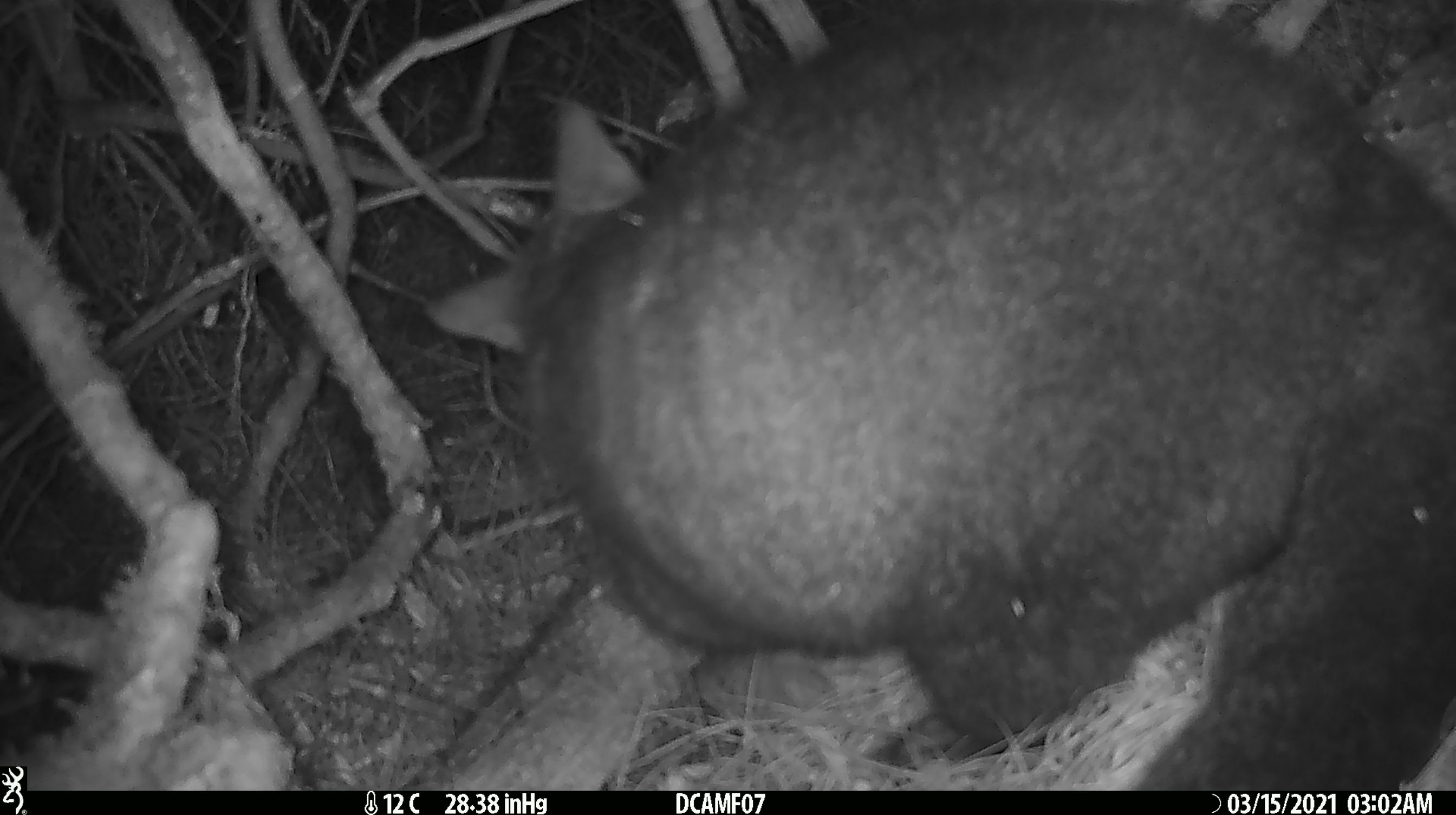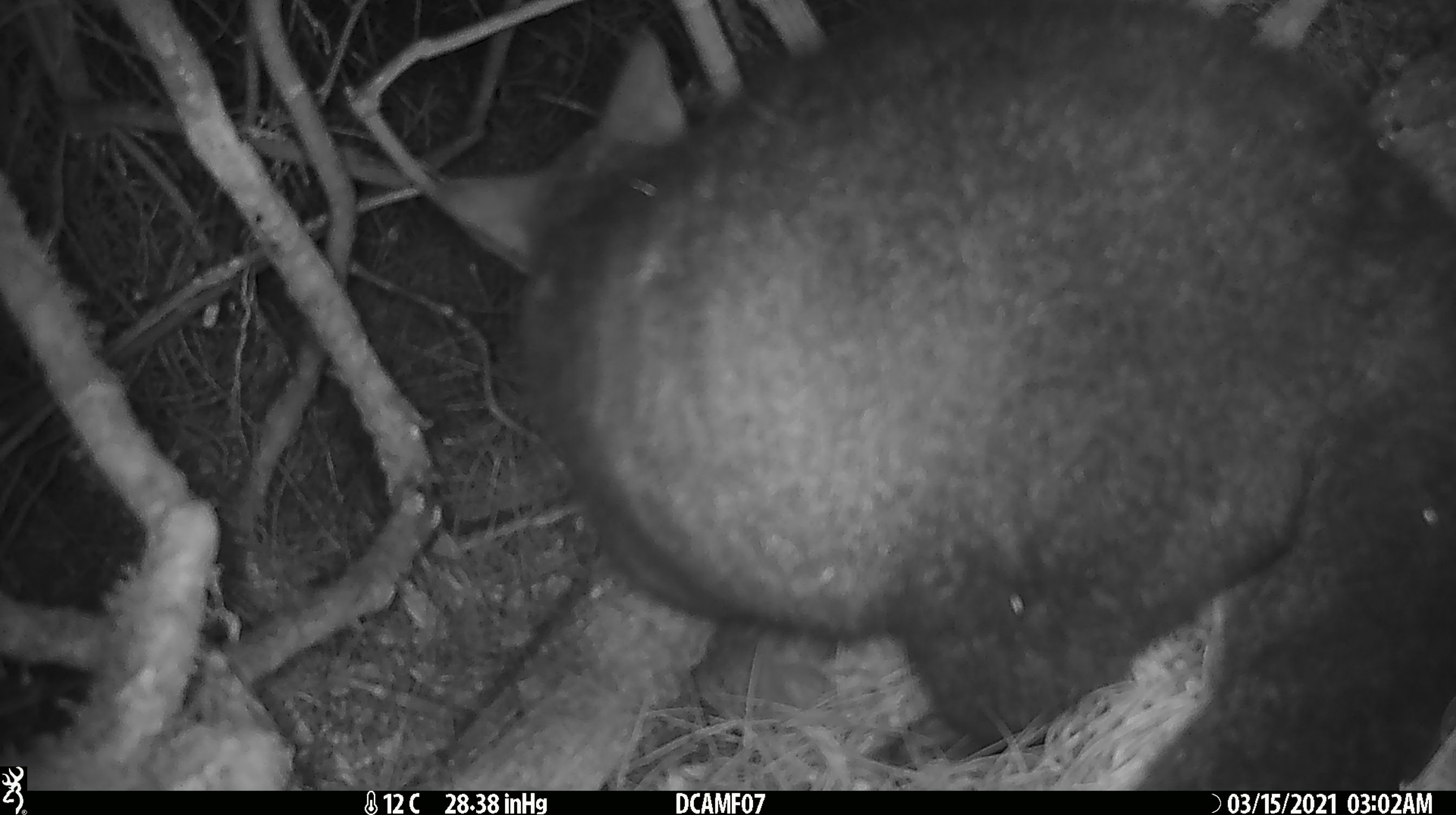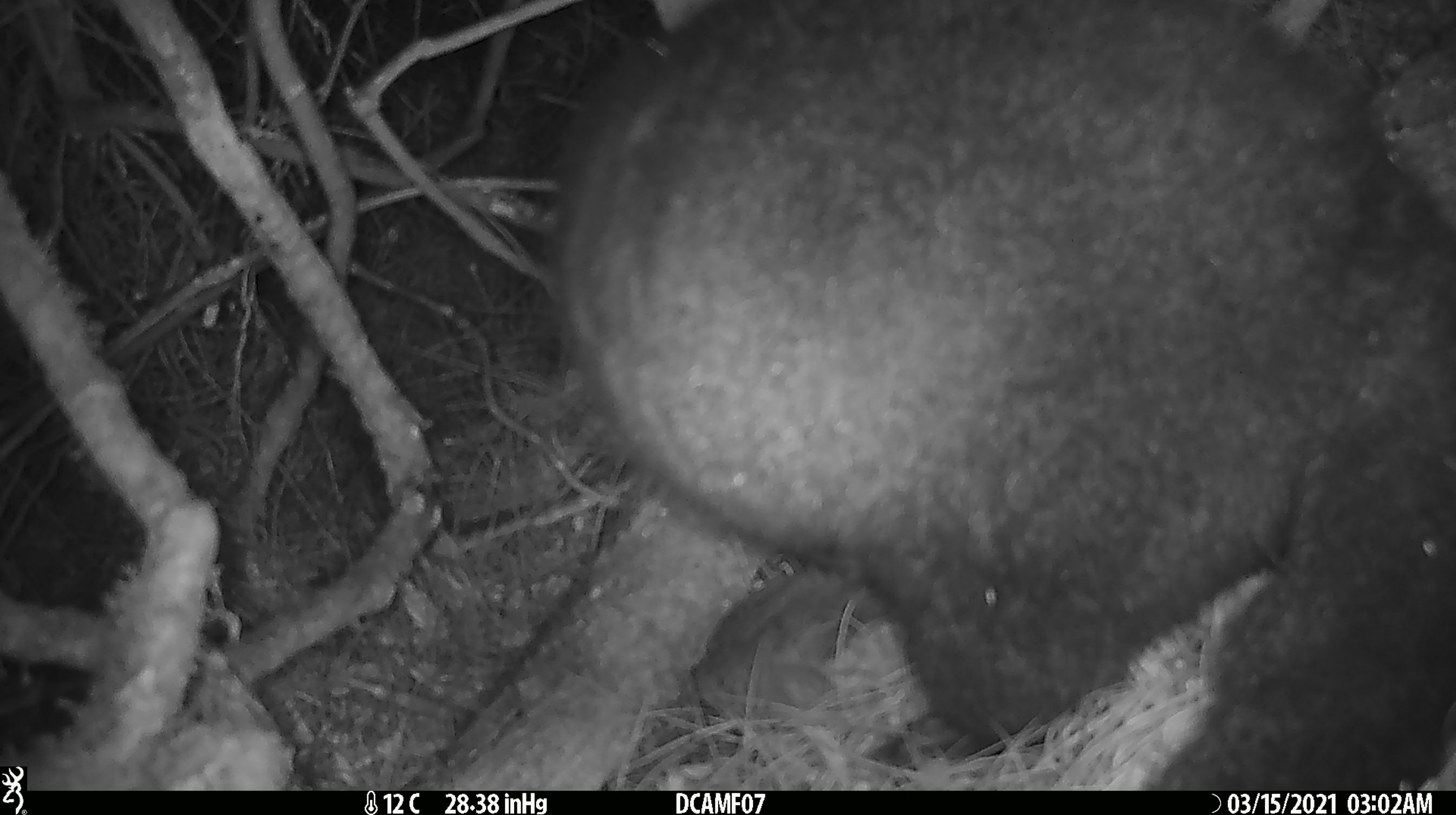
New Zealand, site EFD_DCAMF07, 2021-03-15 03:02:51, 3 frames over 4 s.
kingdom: Animalia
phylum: Chordata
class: Mammalia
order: Diprotodontia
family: Phalangeridae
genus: Trichosurus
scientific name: Trichosurus vulpecula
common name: common brushtail possum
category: possum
Possum (common brushtail possum) (Trichosurus vulpecula).